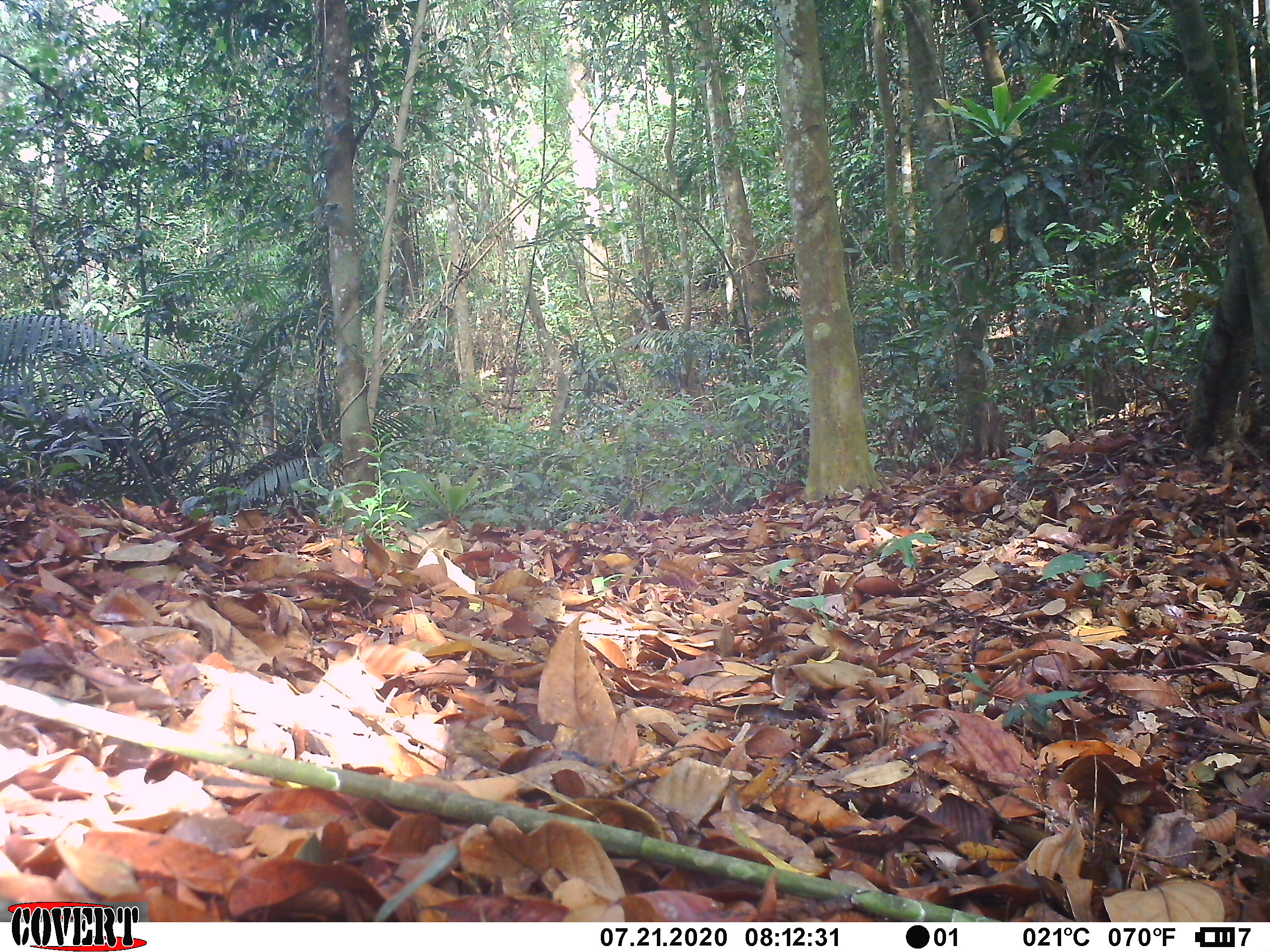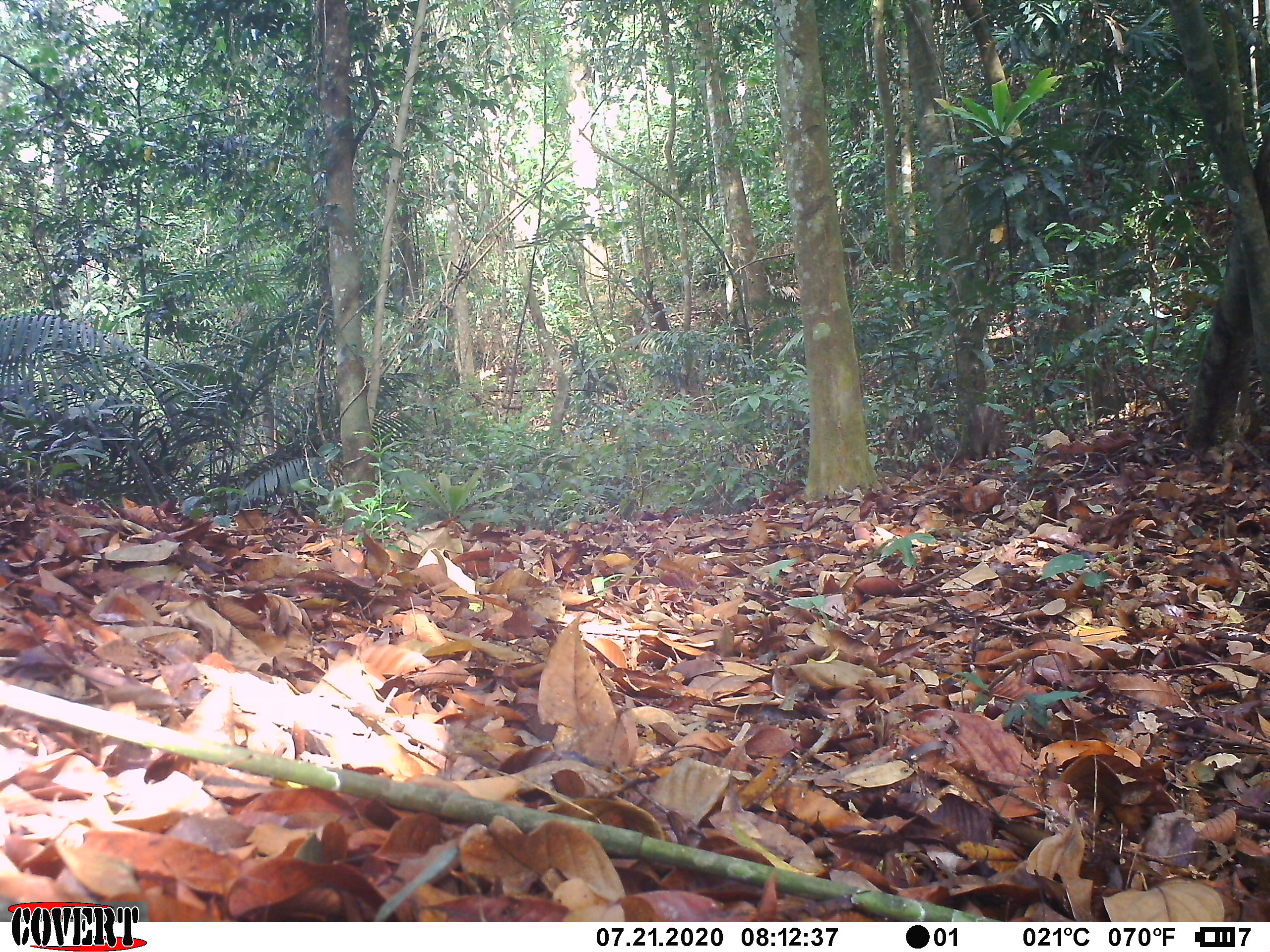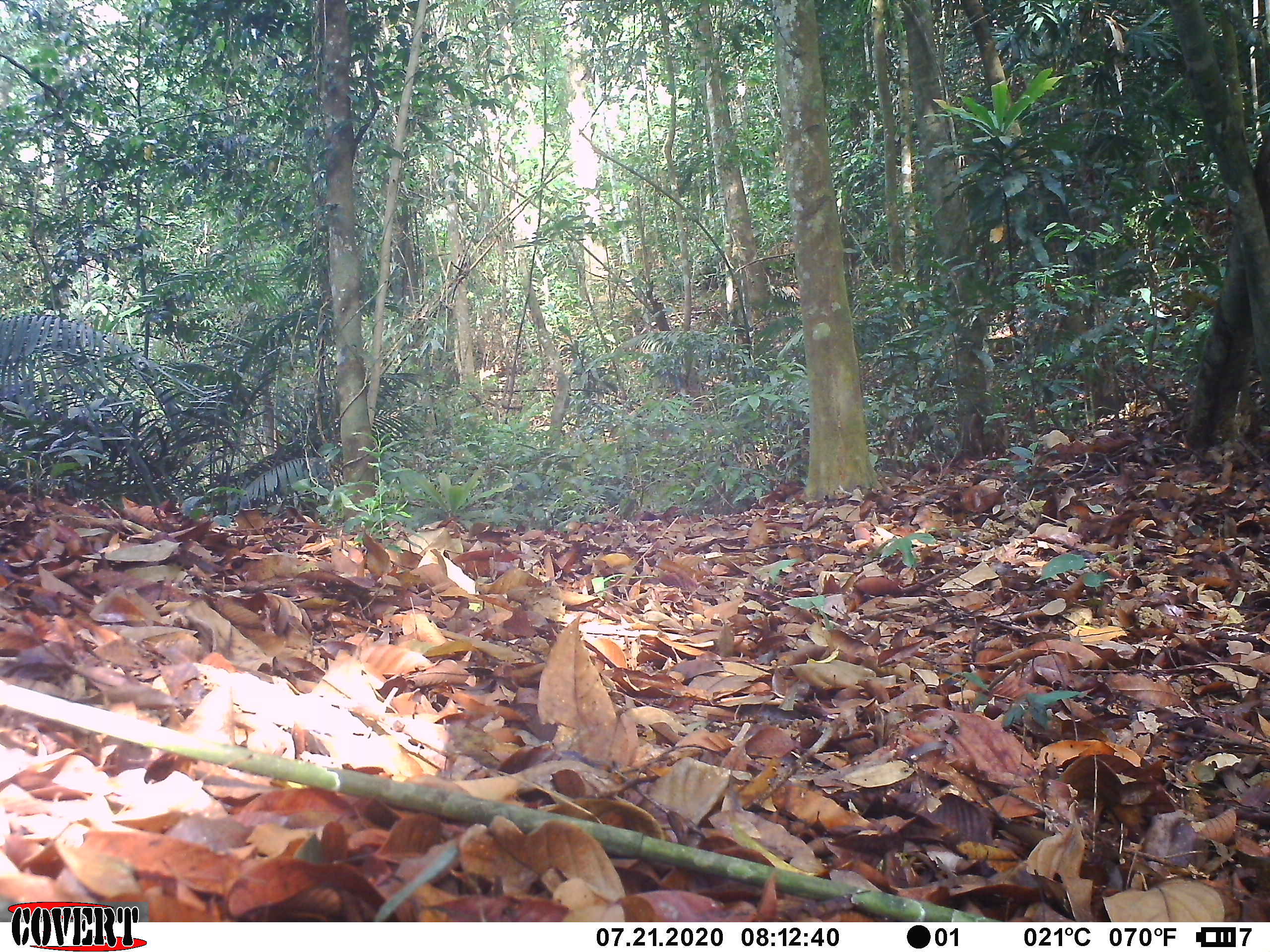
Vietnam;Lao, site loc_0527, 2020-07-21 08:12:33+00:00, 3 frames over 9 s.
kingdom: Animalia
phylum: Chordata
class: Mammalia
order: Artiodactyla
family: Suidae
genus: Sus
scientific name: Sus scrofa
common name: eurasian wild pig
Eurasian wild pig (Sus scrofa). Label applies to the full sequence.